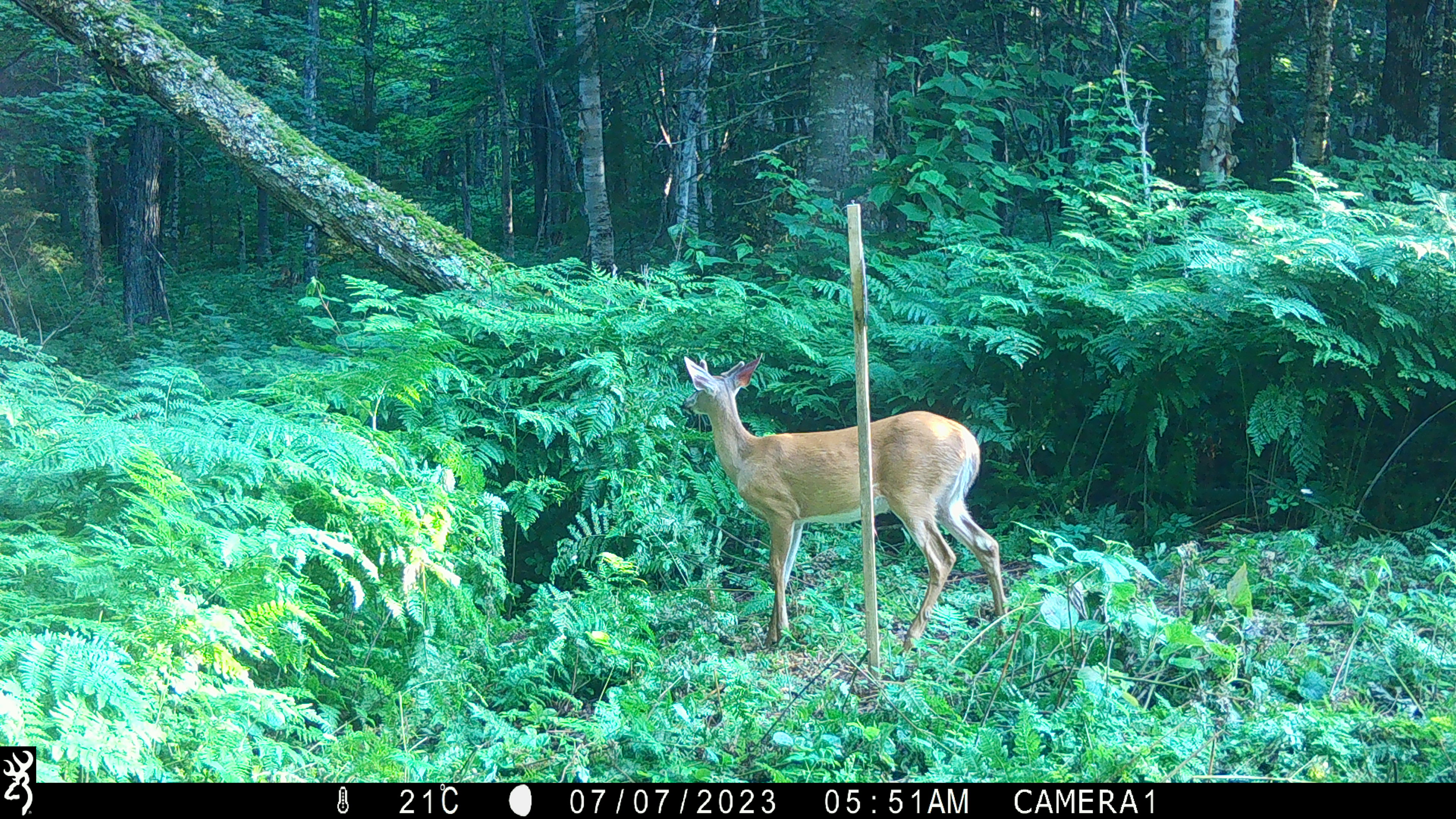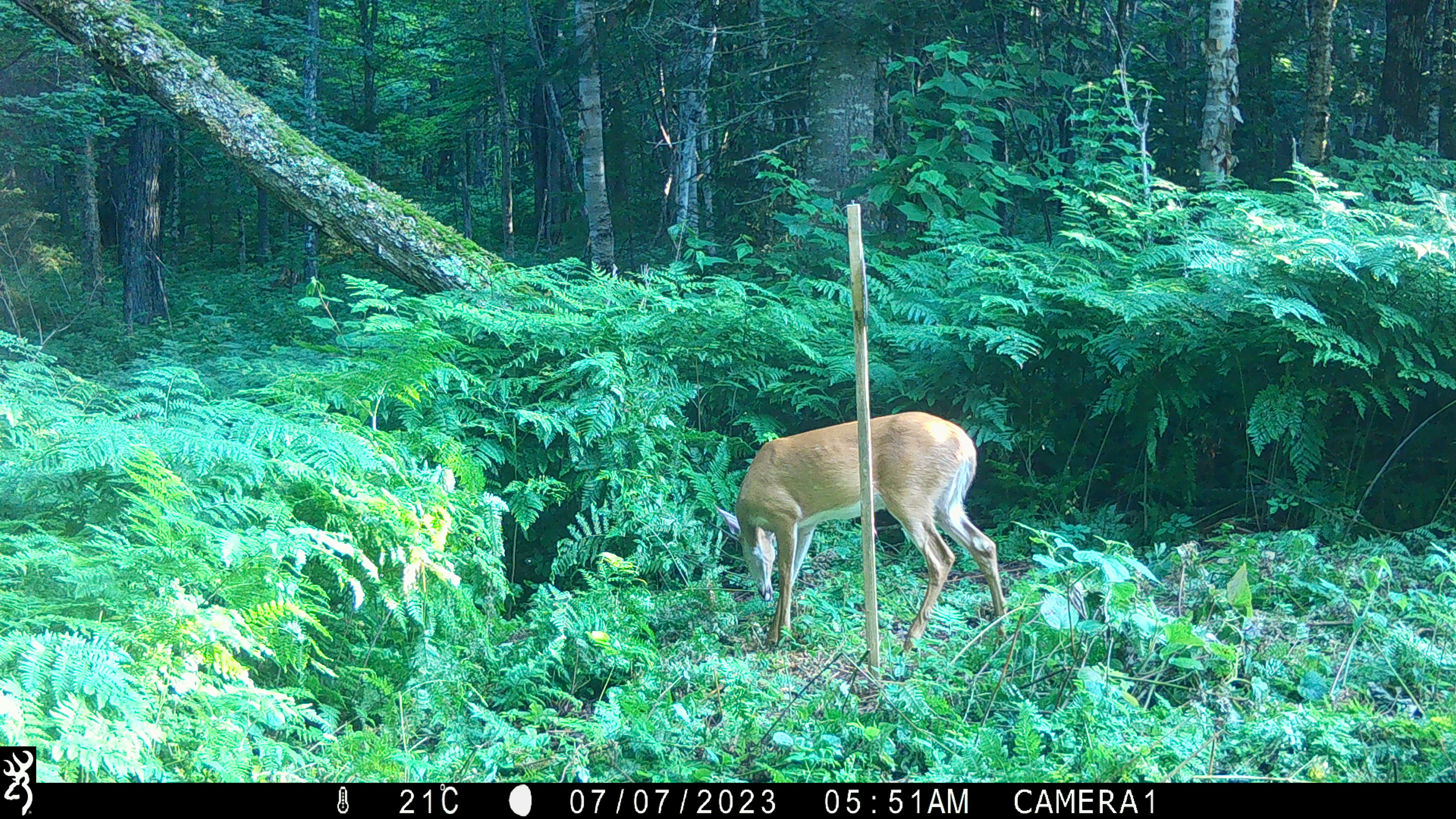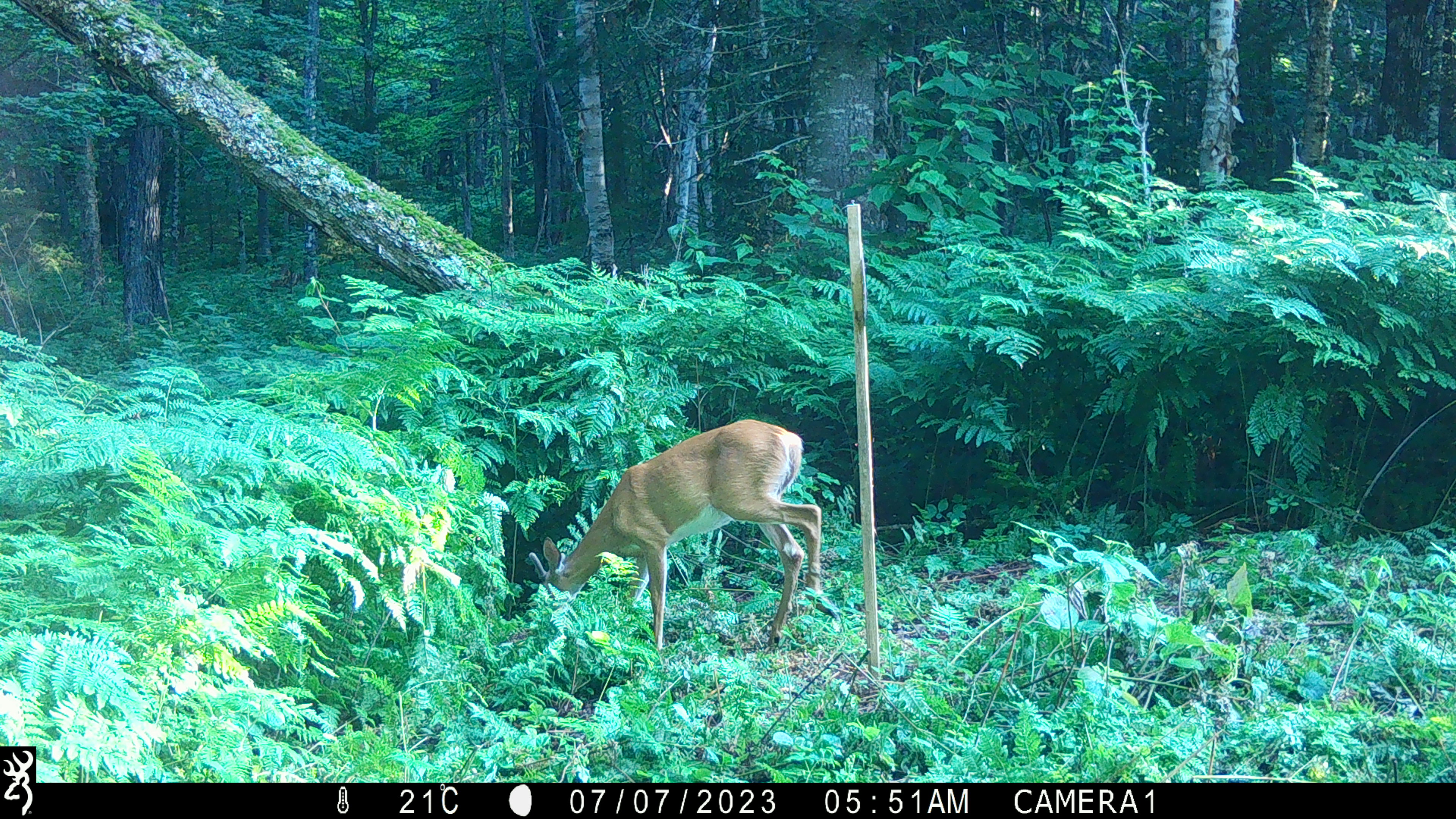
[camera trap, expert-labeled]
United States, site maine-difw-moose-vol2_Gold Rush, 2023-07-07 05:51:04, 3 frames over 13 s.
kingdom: Animalia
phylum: Chordata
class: Mammalia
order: Artiodactyla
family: Cervidae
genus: Odocoileus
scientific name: Odocoileus virginianus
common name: white-tailed deer